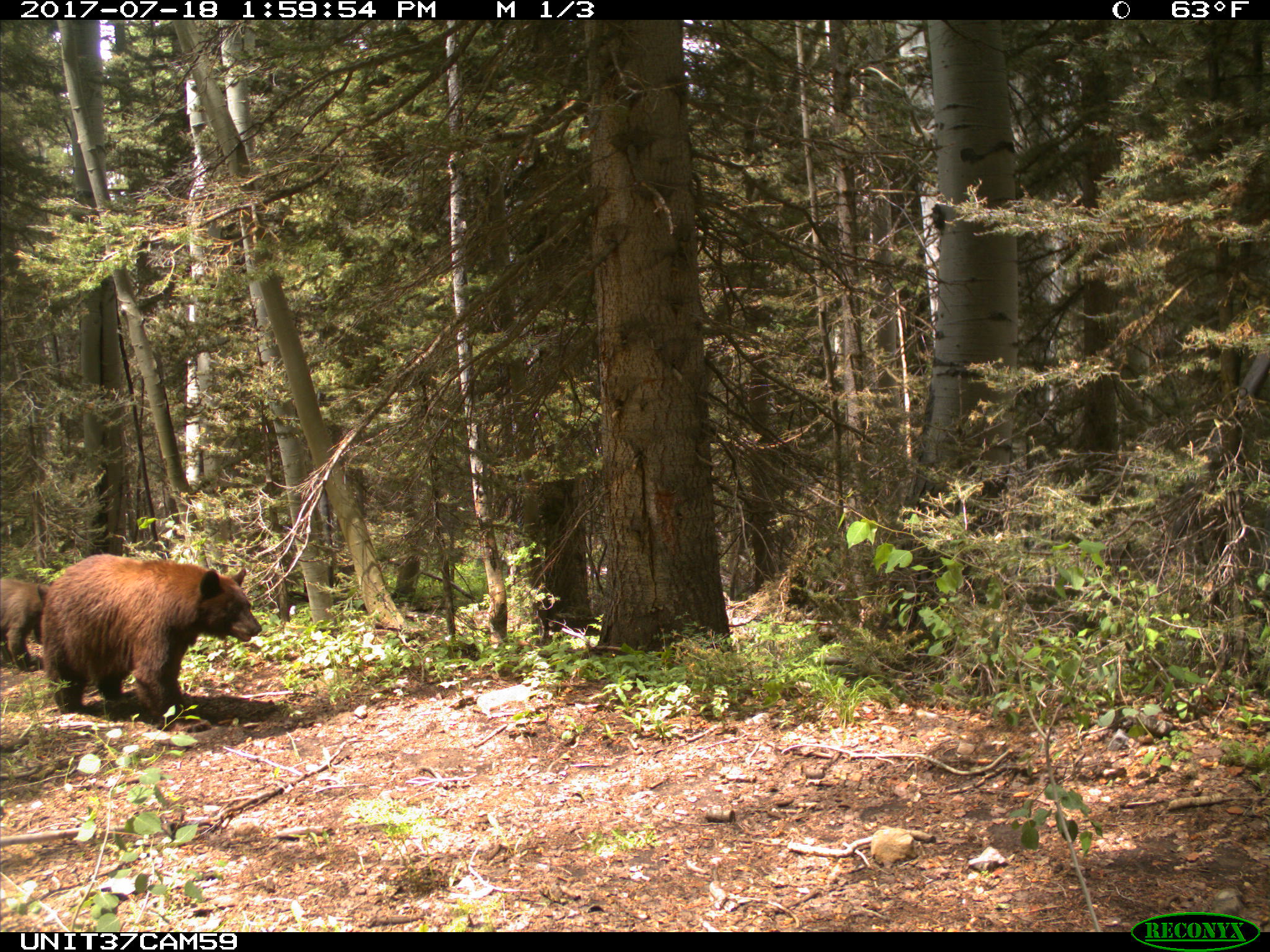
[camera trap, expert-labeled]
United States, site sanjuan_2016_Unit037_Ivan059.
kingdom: Animalia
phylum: Chordata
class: Mammalia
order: Carnivora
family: Ursidae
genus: Ursus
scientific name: Ursus americanus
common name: american black bear